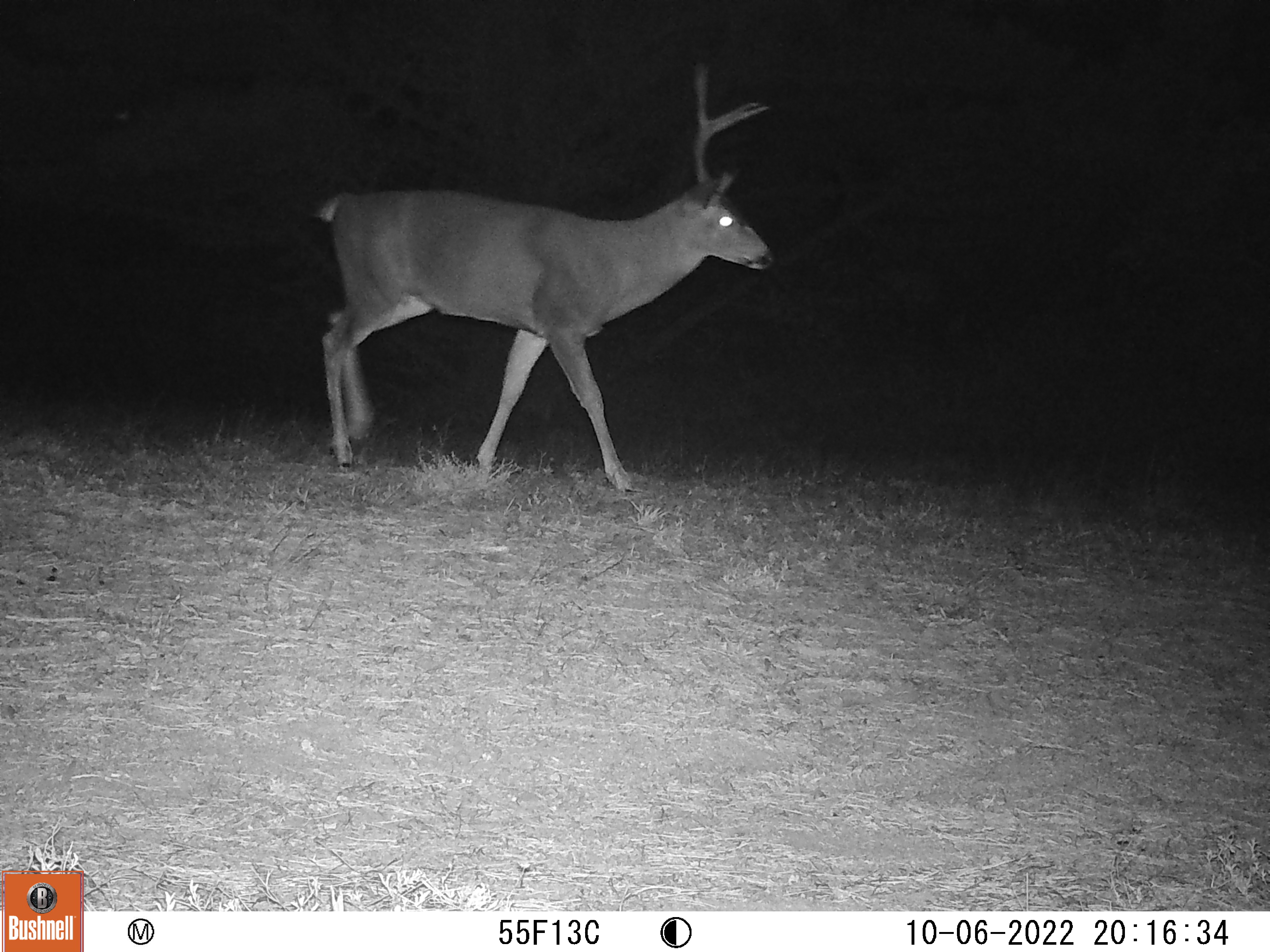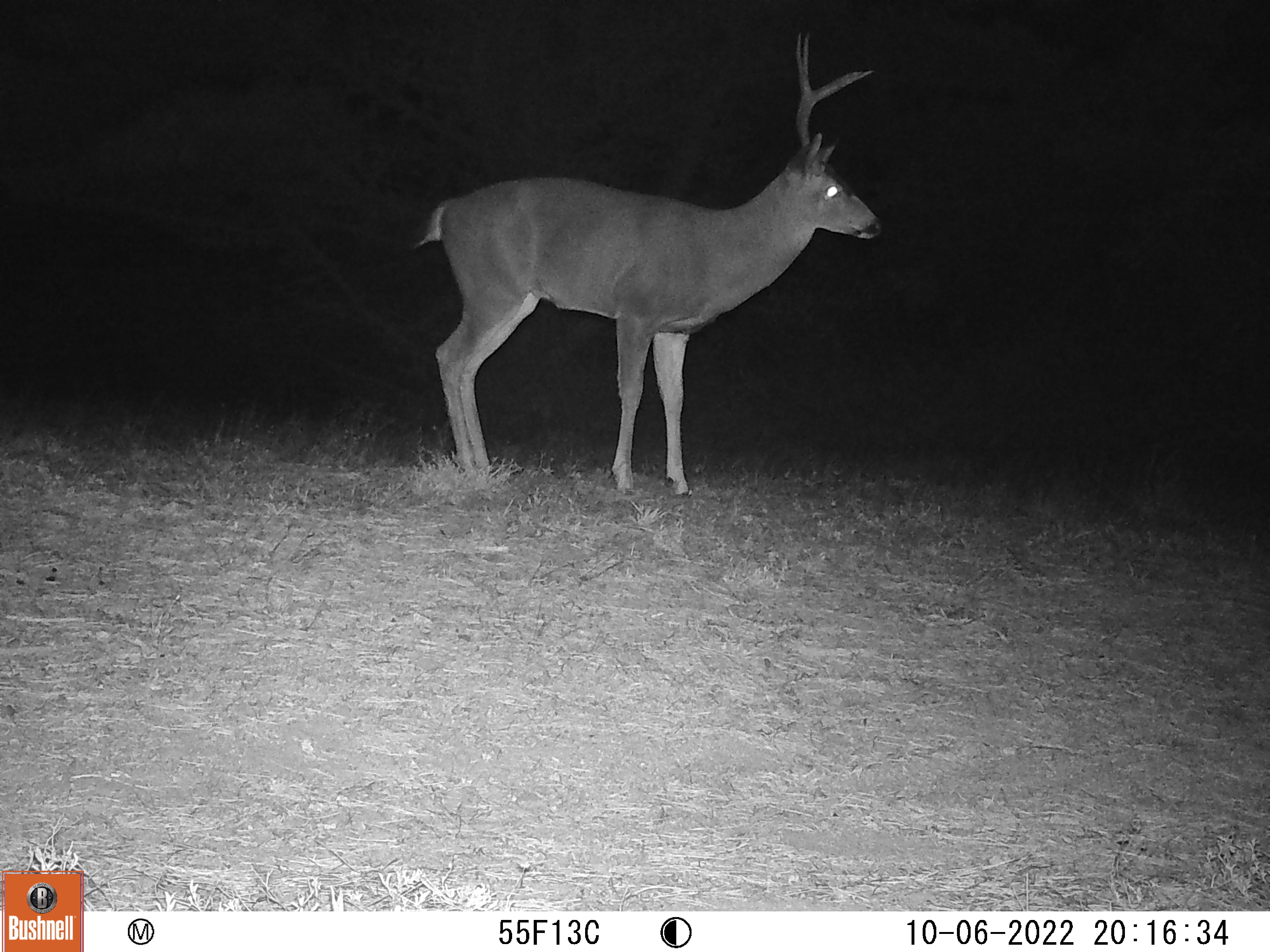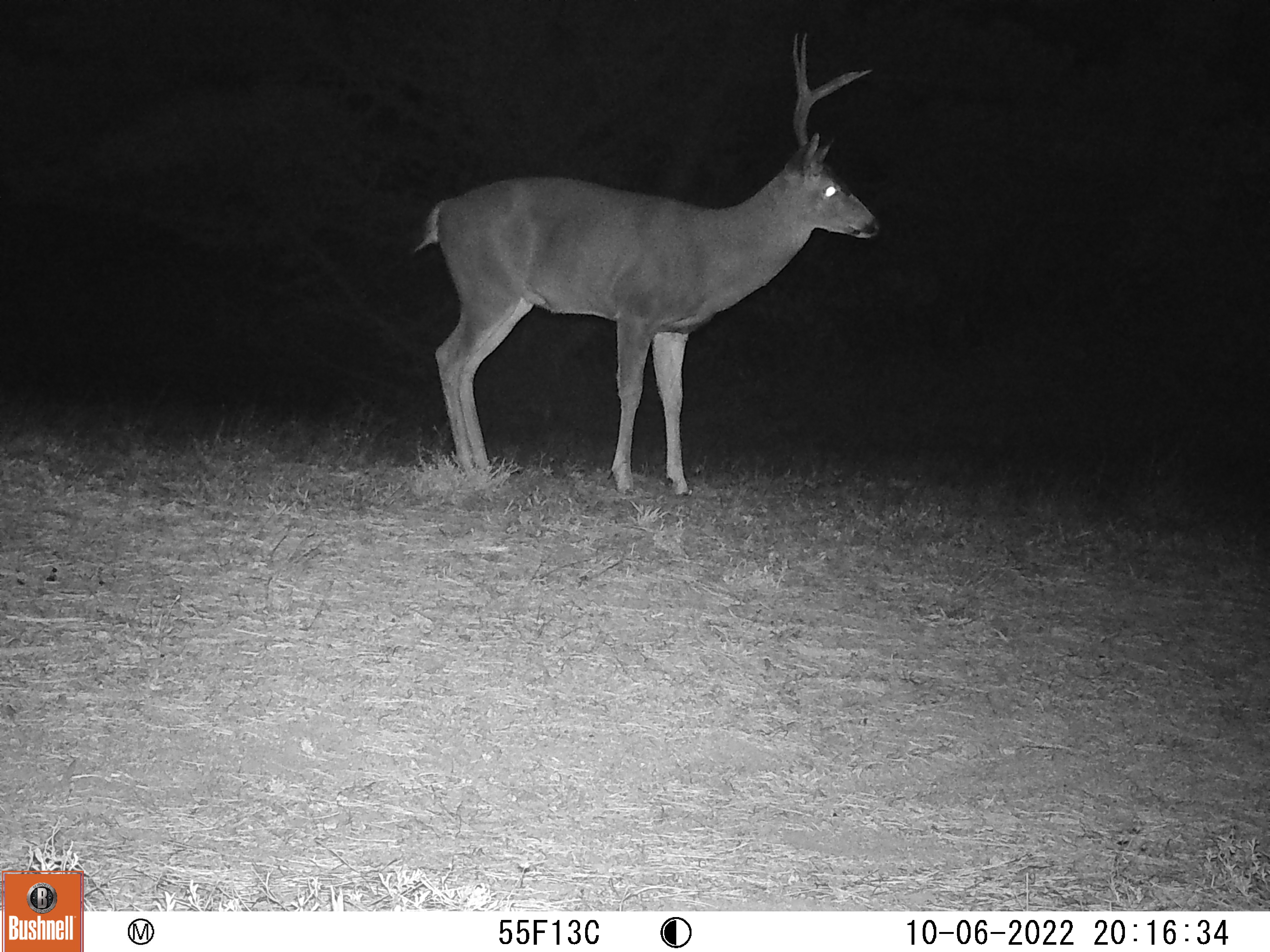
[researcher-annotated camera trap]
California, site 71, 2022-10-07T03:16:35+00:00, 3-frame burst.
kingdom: Animalia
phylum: Chordata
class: Mammalia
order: Artiodactyla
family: Cervidae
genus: Odocoileus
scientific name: Odocoileus hemionus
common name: mule deer